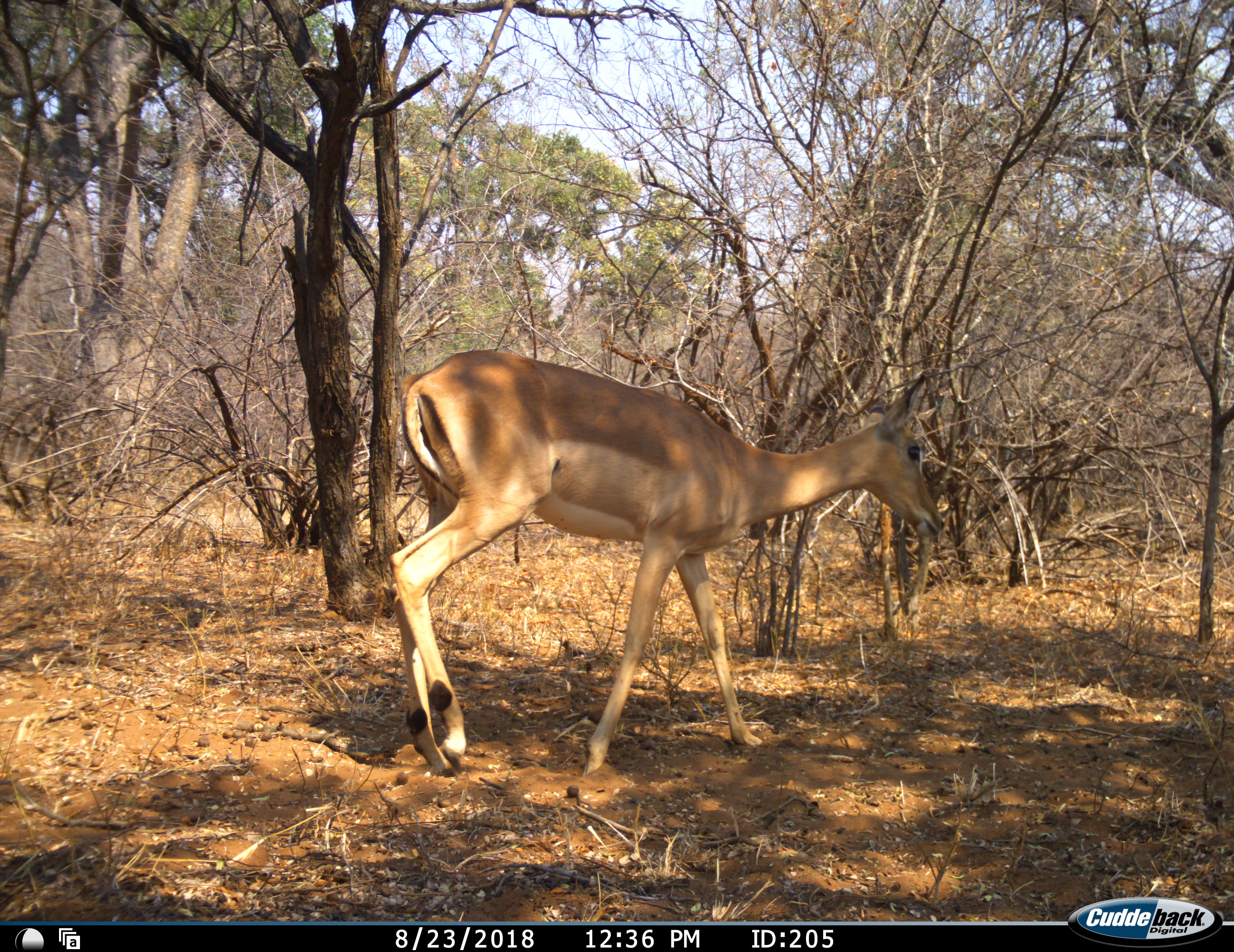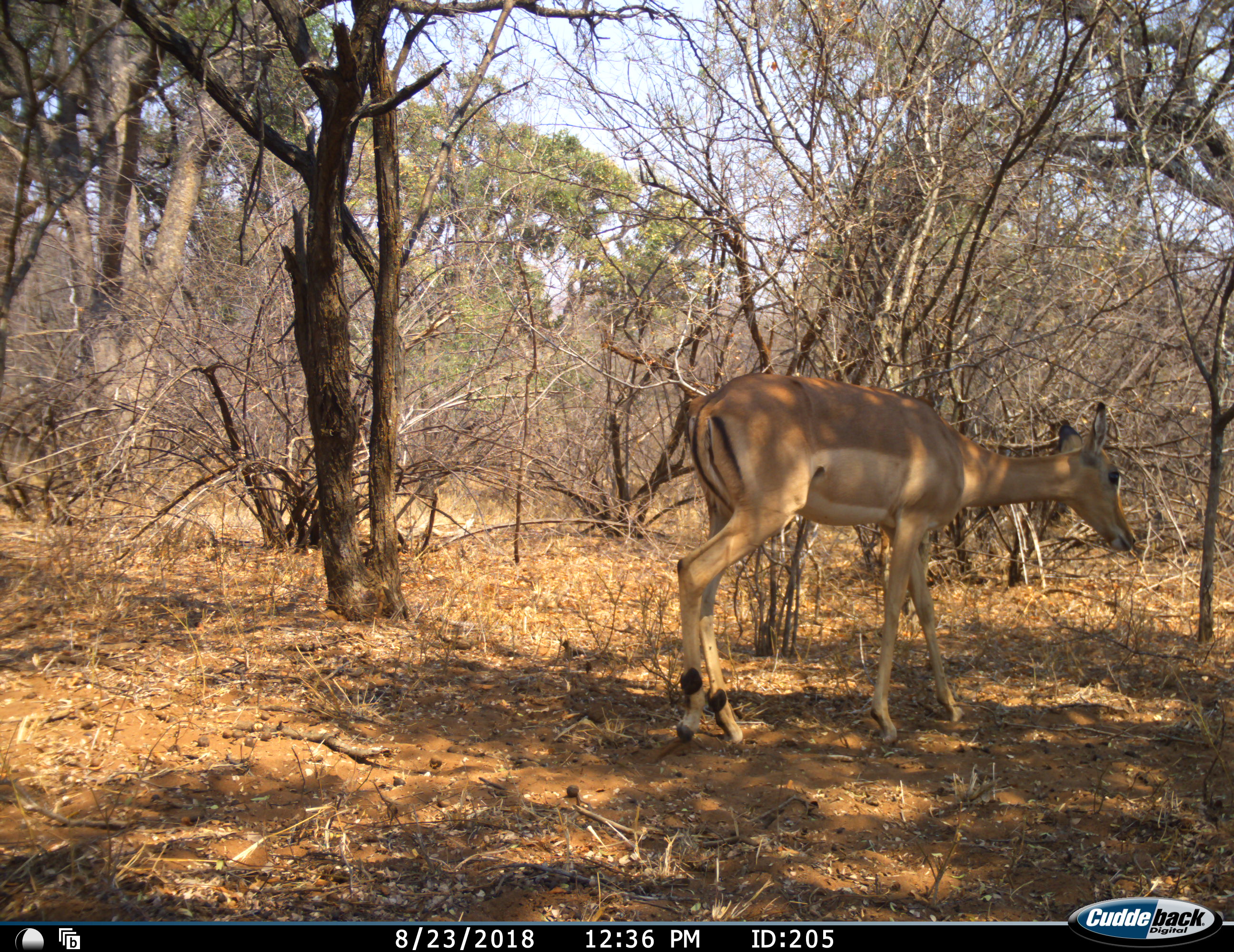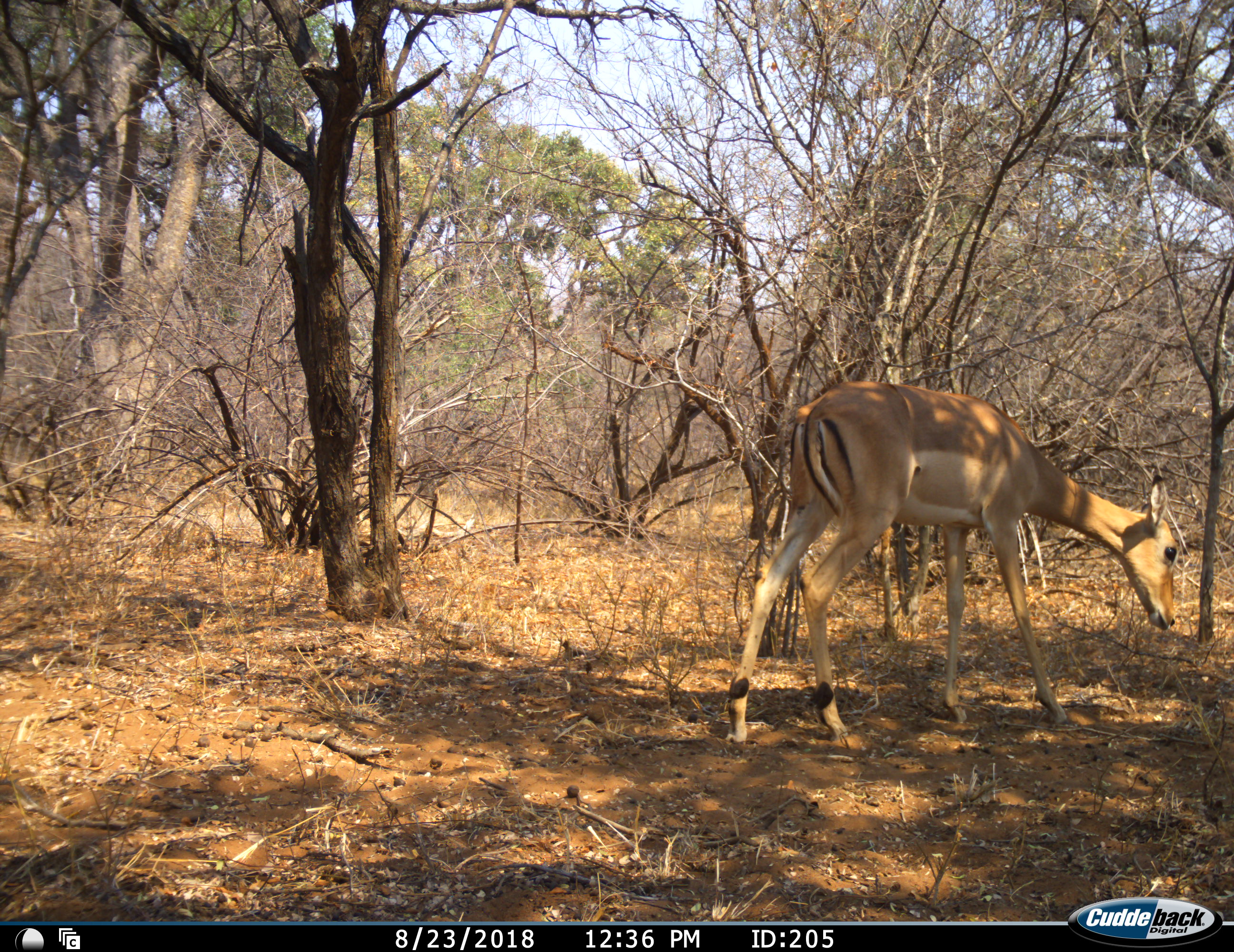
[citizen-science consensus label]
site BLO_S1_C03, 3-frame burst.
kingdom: Animalia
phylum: Chordata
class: Mammalia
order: Artiodactyla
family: Bovidae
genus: Aepyceros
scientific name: Aepyceros melampus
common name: impala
Impala (Aepyceros melampus), count 1. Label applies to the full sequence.